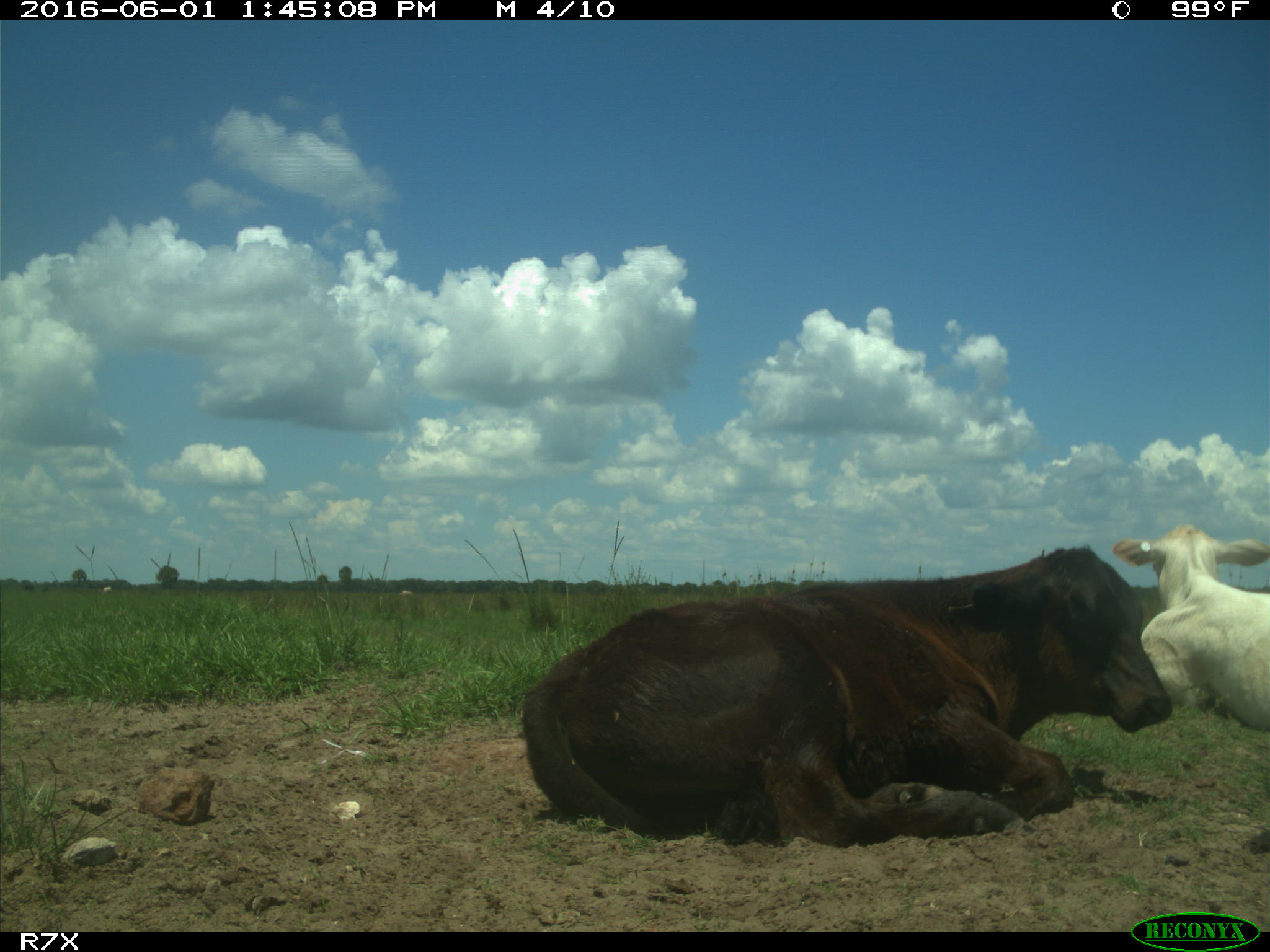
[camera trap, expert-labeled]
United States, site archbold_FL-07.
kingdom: Animalia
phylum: Chordata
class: Mammalia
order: Artiodactyla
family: Bovidae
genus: Bos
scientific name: Bos taurus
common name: domestic cow